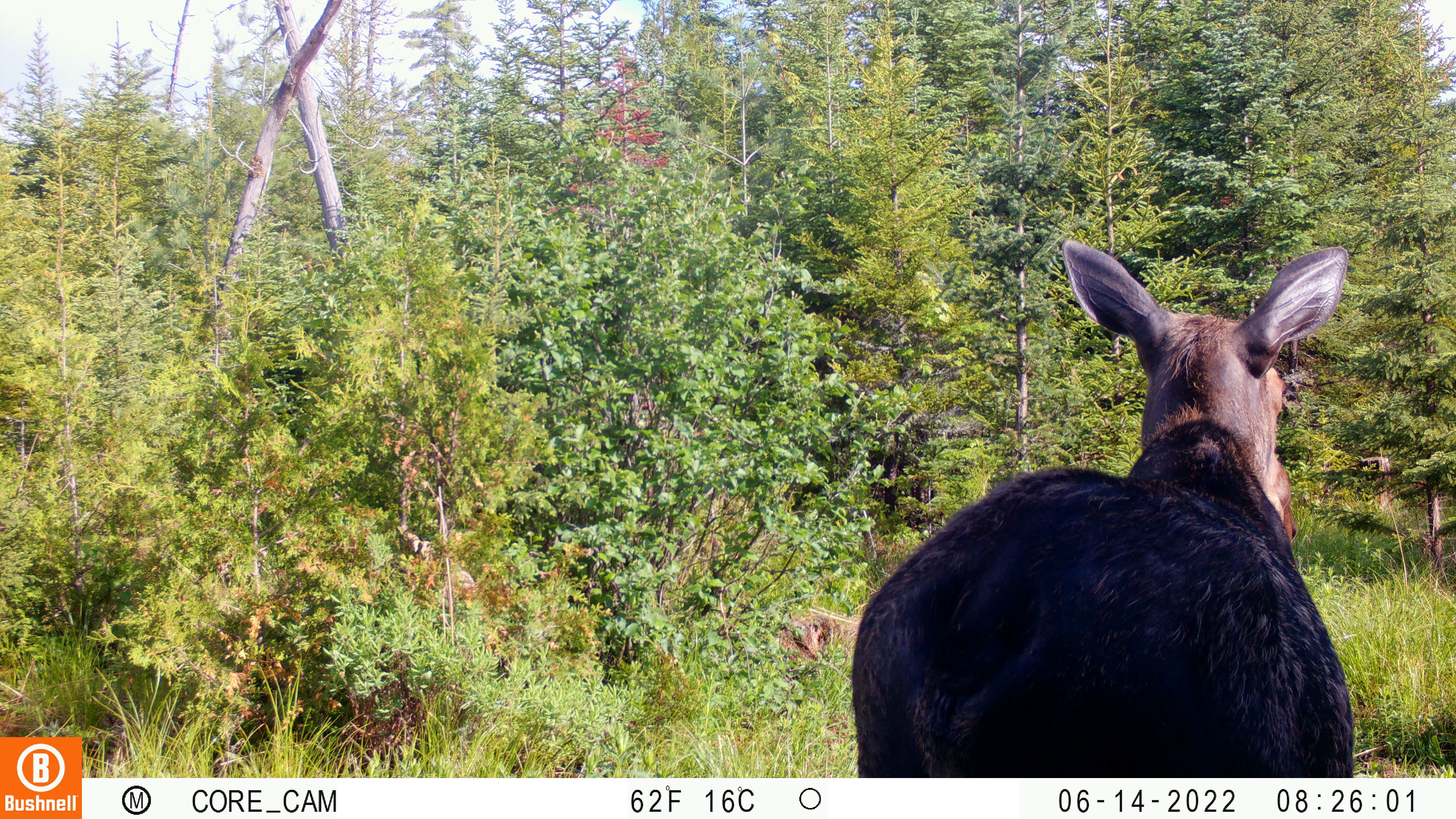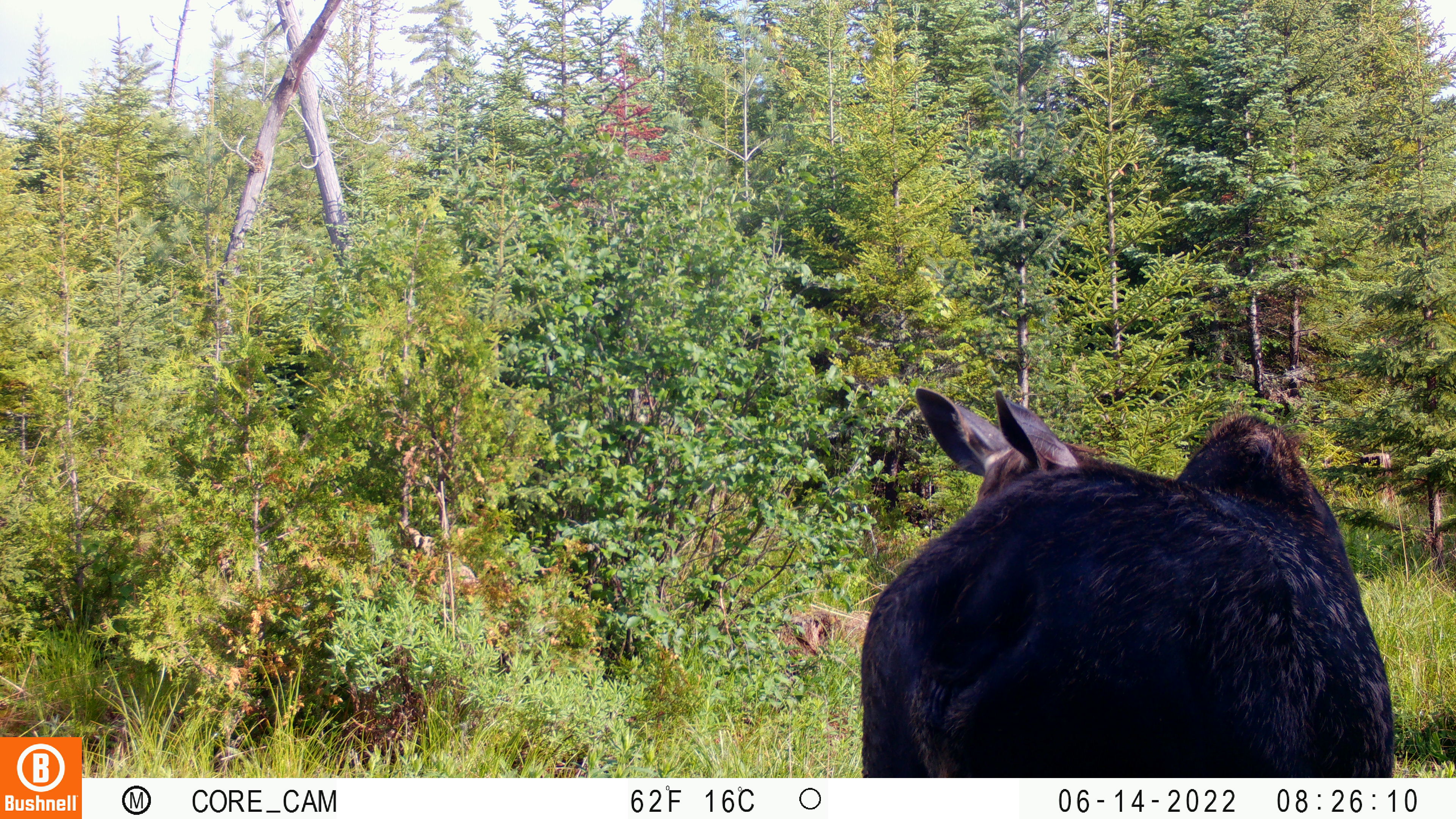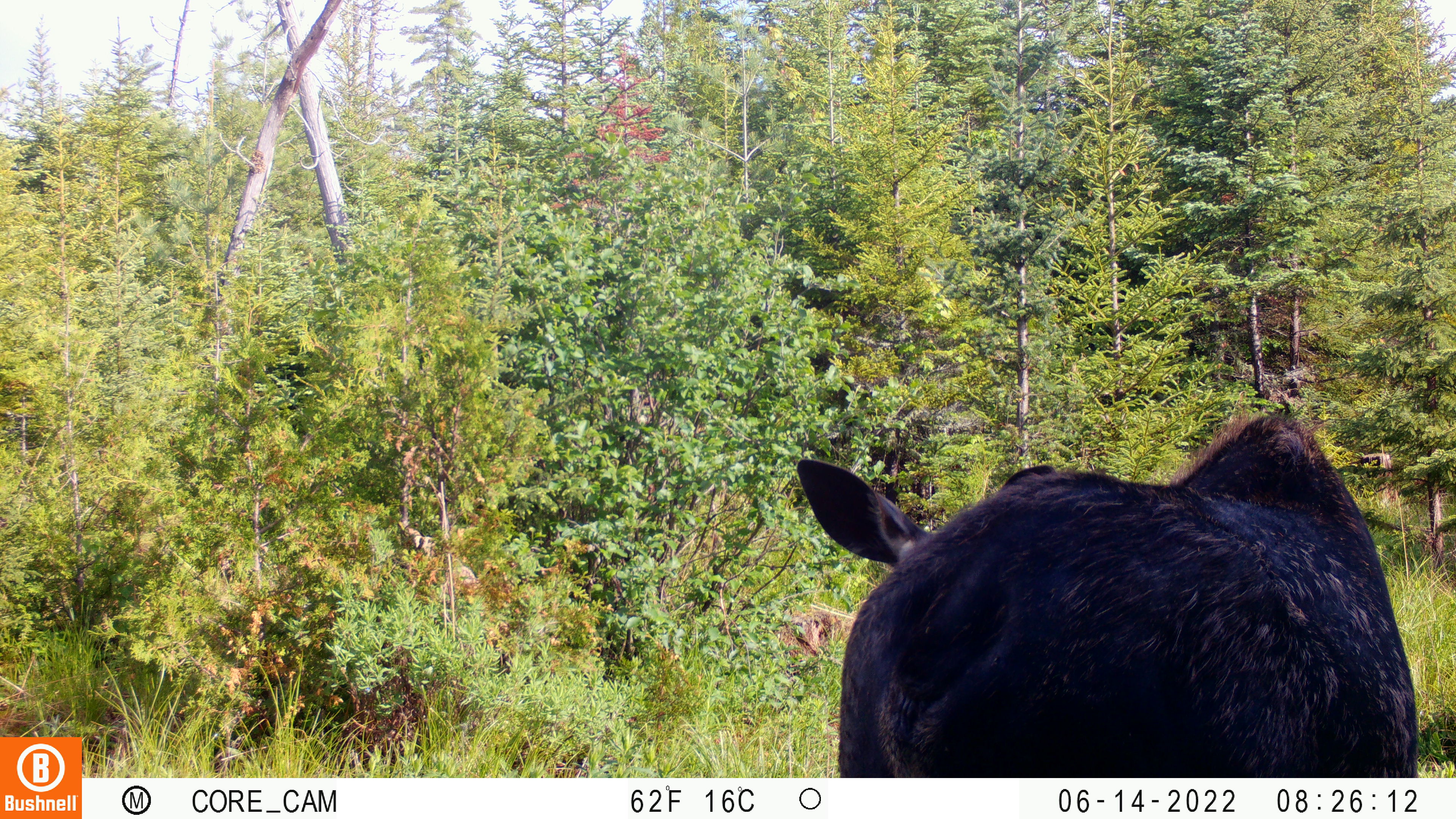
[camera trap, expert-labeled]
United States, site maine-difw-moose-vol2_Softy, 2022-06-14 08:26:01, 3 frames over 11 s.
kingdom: Animalia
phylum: Chordata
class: Mammalia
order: Artiodactyla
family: Cervidae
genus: Alces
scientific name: Alces alces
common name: moose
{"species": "moose (Alces alces)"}